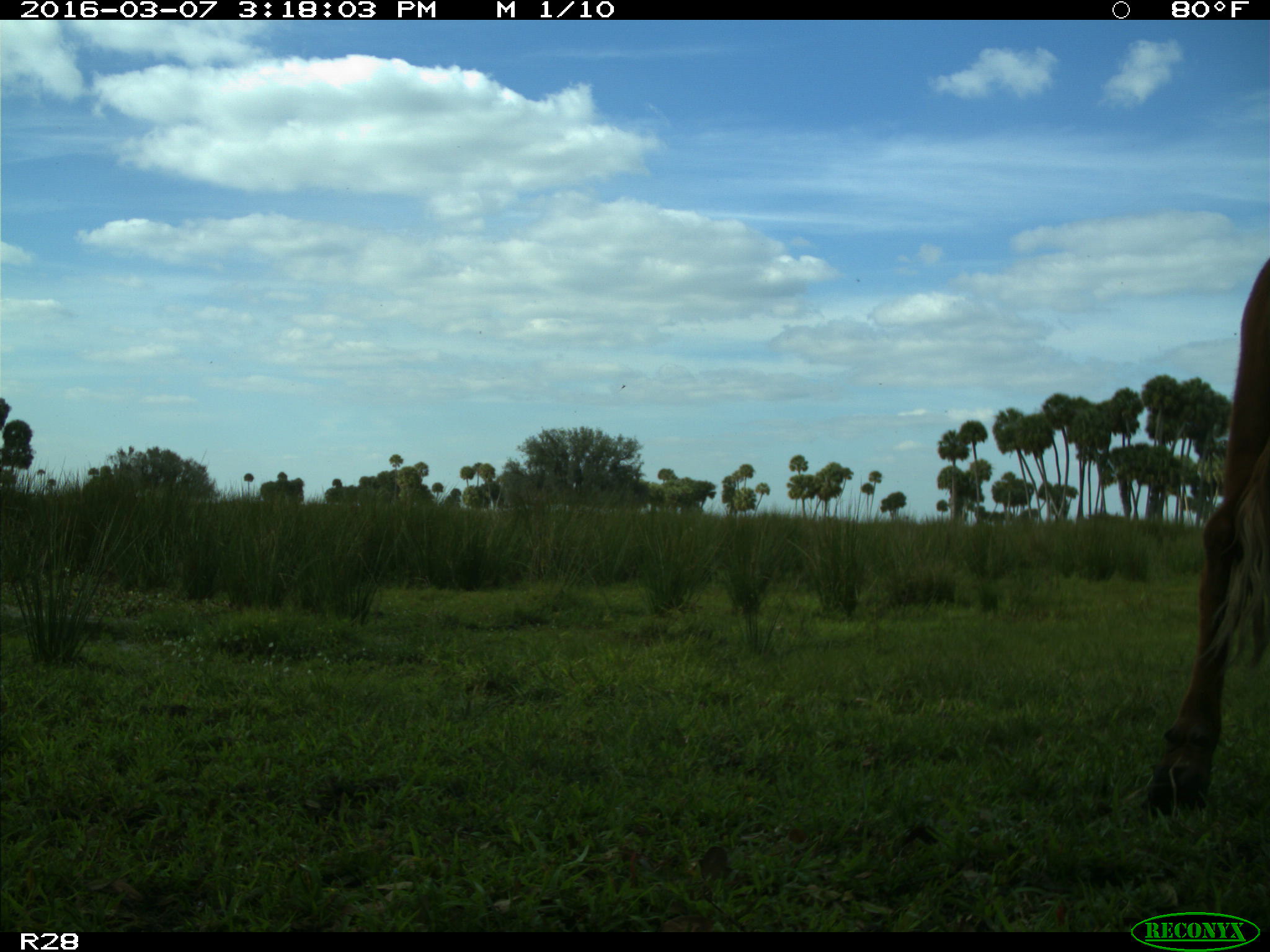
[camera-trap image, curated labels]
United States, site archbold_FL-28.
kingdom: Animalia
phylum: Chordata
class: Mammalia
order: Artiodactyla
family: Bovidae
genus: Bos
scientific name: Bos taurus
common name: domestic cow